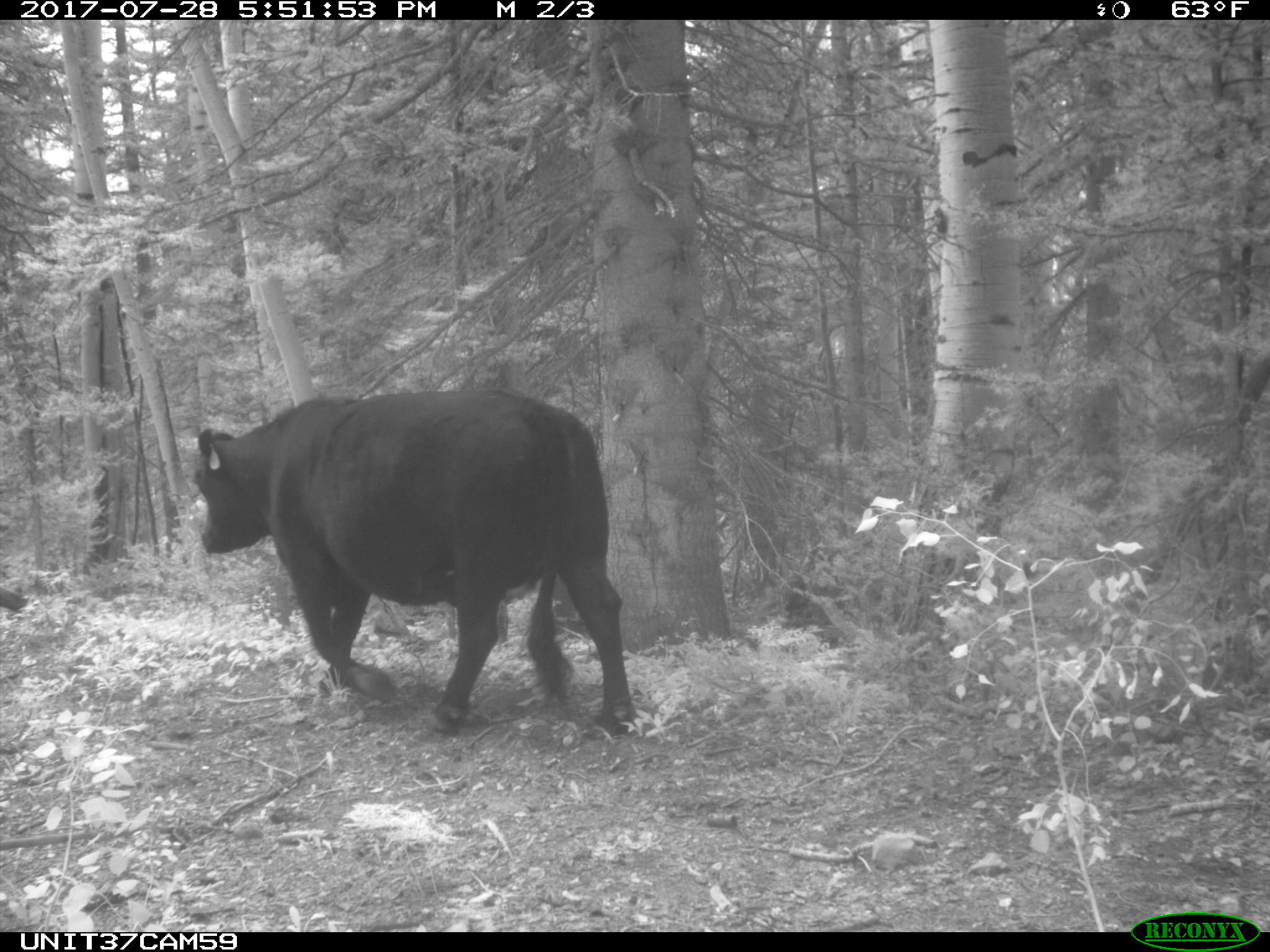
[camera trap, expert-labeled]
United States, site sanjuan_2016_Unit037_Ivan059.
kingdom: Animalia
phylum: Chordata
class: Mammalia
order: Artiodactyla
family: Bovidae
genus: Bos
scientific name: Bos taurus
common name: domestic cow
Bos taurus (domestic cow).